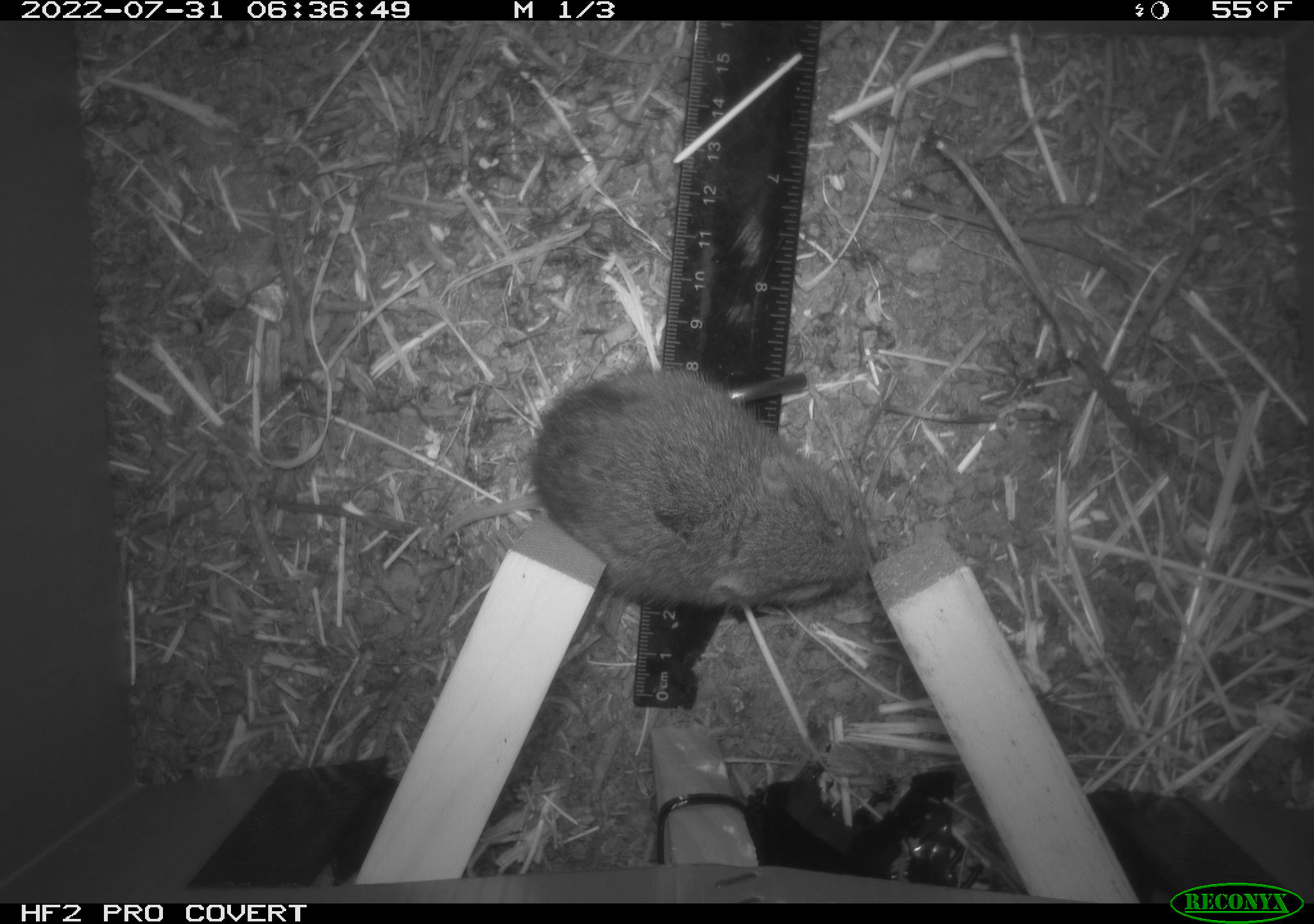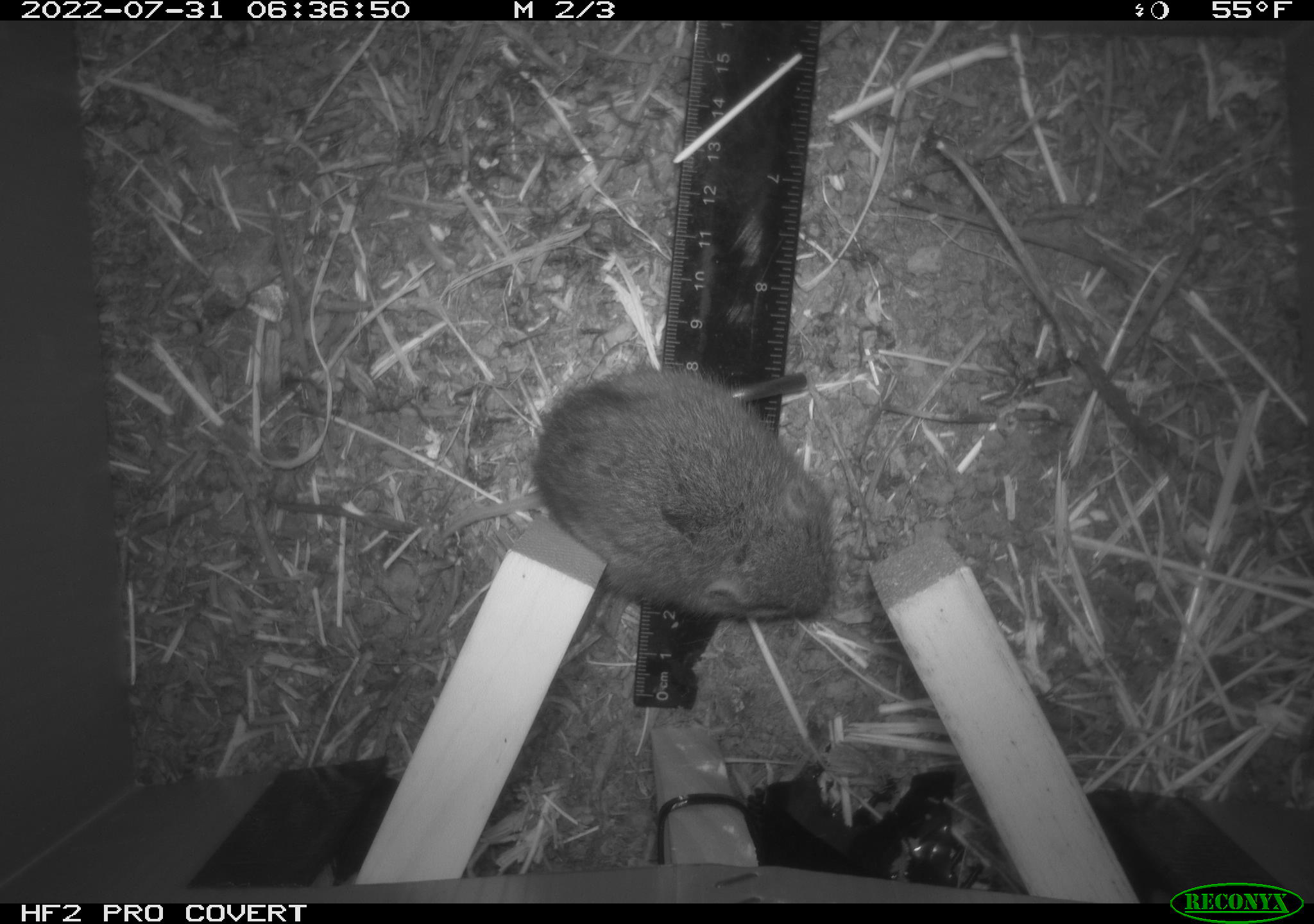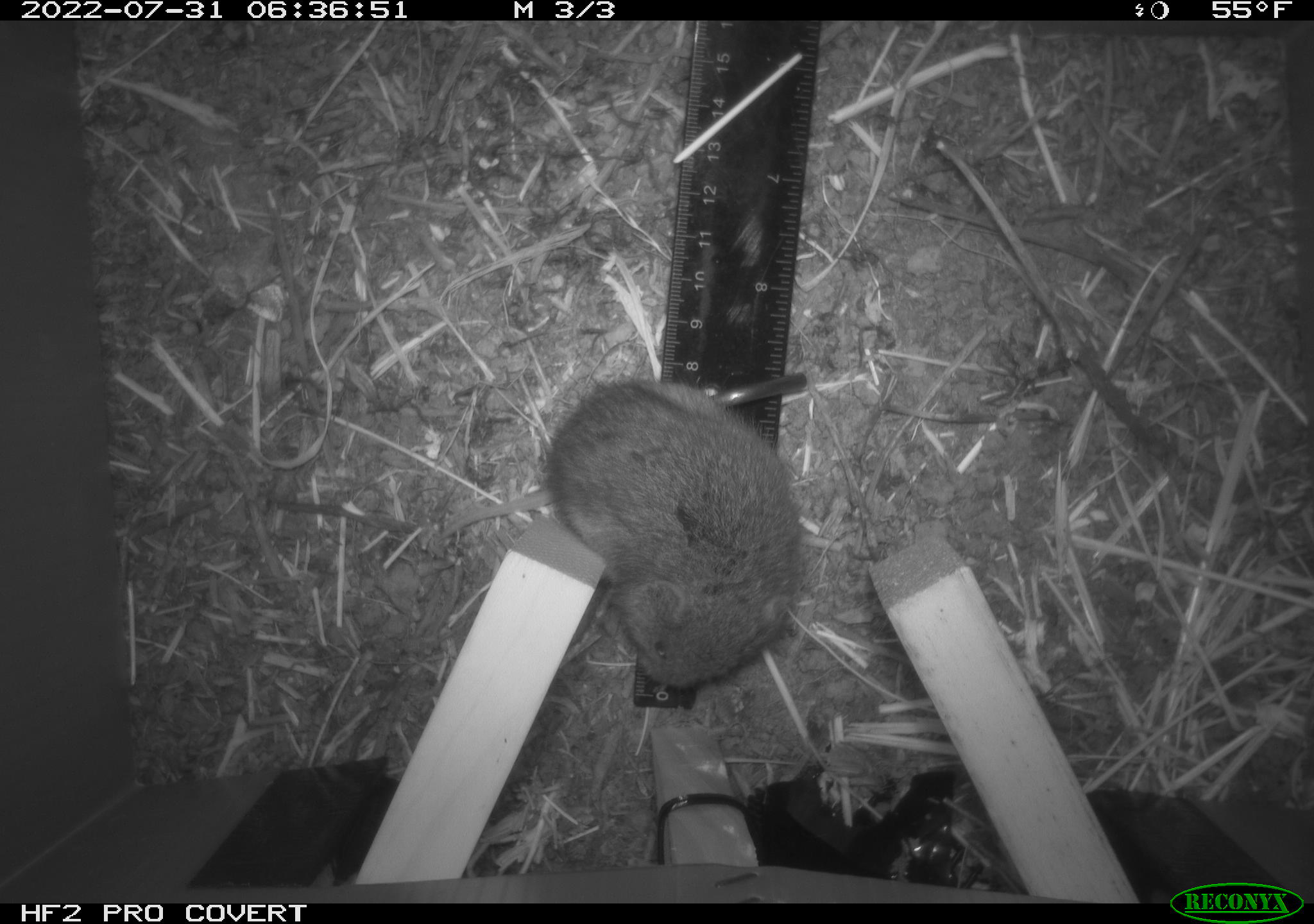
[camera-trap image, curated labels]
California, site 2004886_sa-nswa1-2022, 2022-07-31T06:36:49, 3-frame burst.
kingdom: Animalia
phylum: Chordata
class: Mammalia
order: Rodentia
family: Cricetidae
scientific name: Cricetidae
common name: hamsters, voles, lemmings, and allies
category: cricetidae family